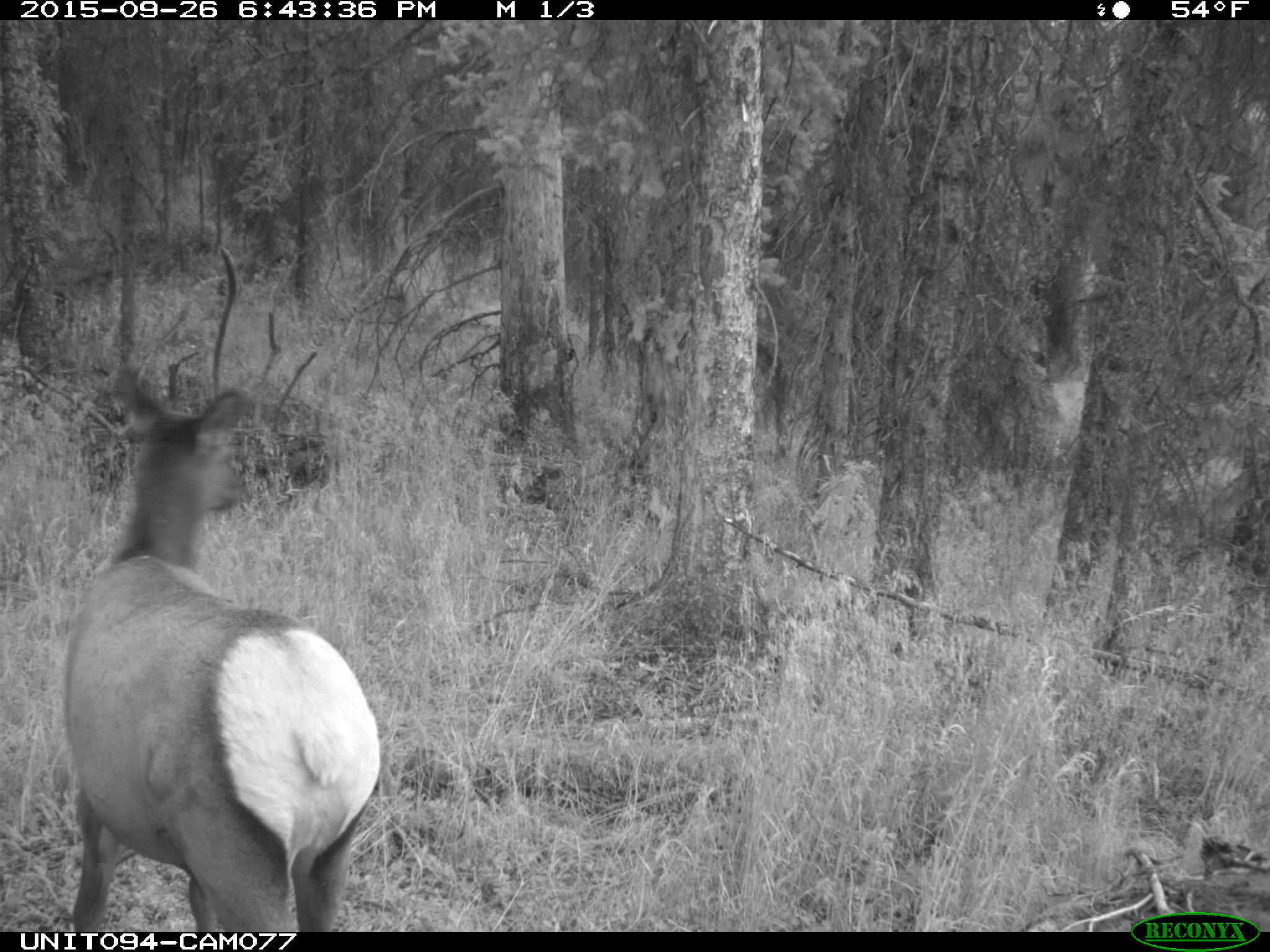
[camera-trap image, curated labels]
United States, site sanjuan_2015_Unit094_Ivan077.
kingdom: Animalia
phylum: Chordata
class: Mammalia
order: Artiodactyla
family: Cervidae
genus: Cervus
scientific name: Cervus elaphus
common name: red deer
Cervus elaphus (red deer).